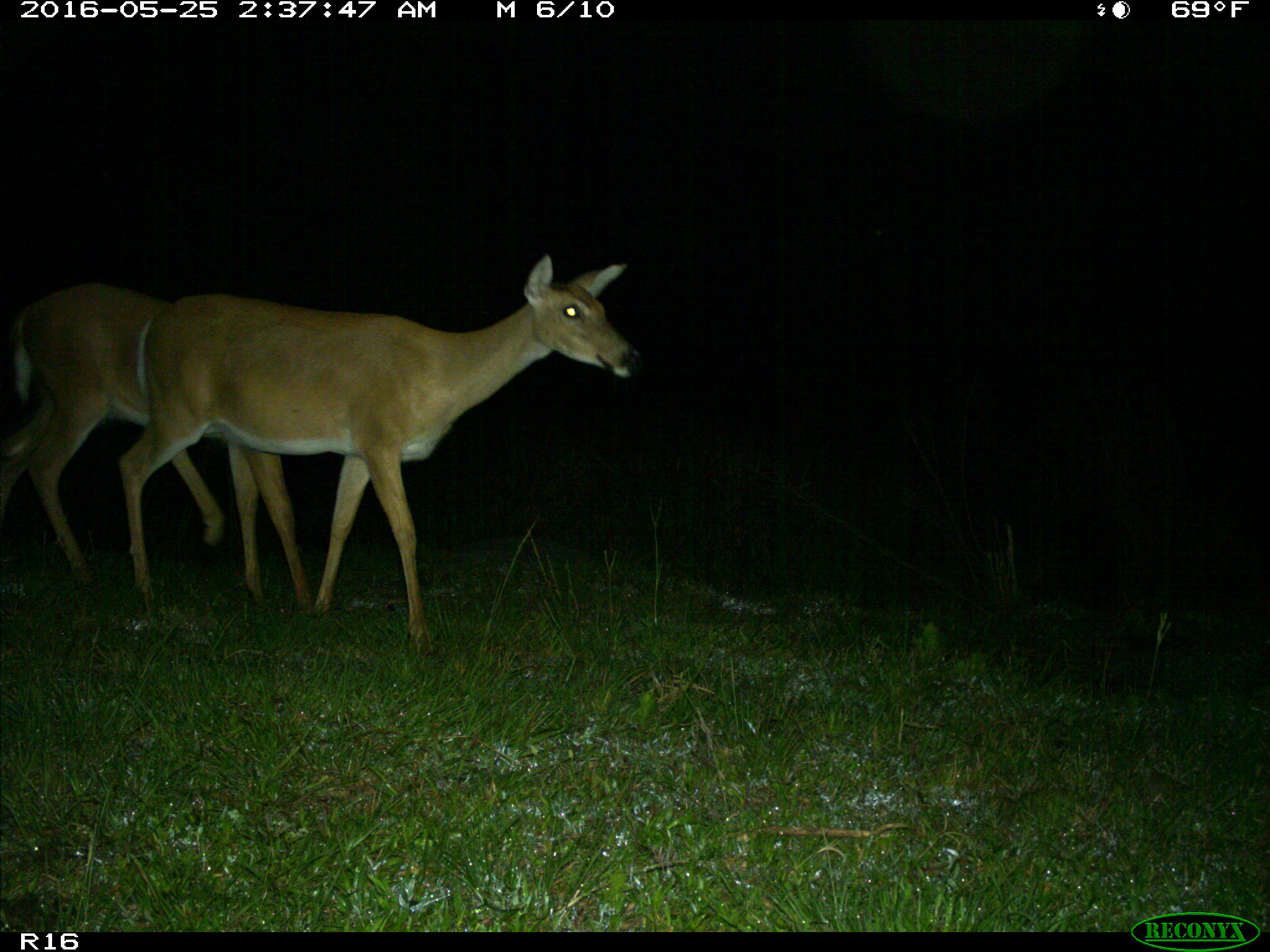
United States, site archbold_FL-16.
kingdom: Animalia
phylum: Chordata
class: Mammalia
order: Artiodactyla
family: Cervidae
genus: Odocoileus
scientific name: Odocoileus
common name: deer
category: unidentified deer